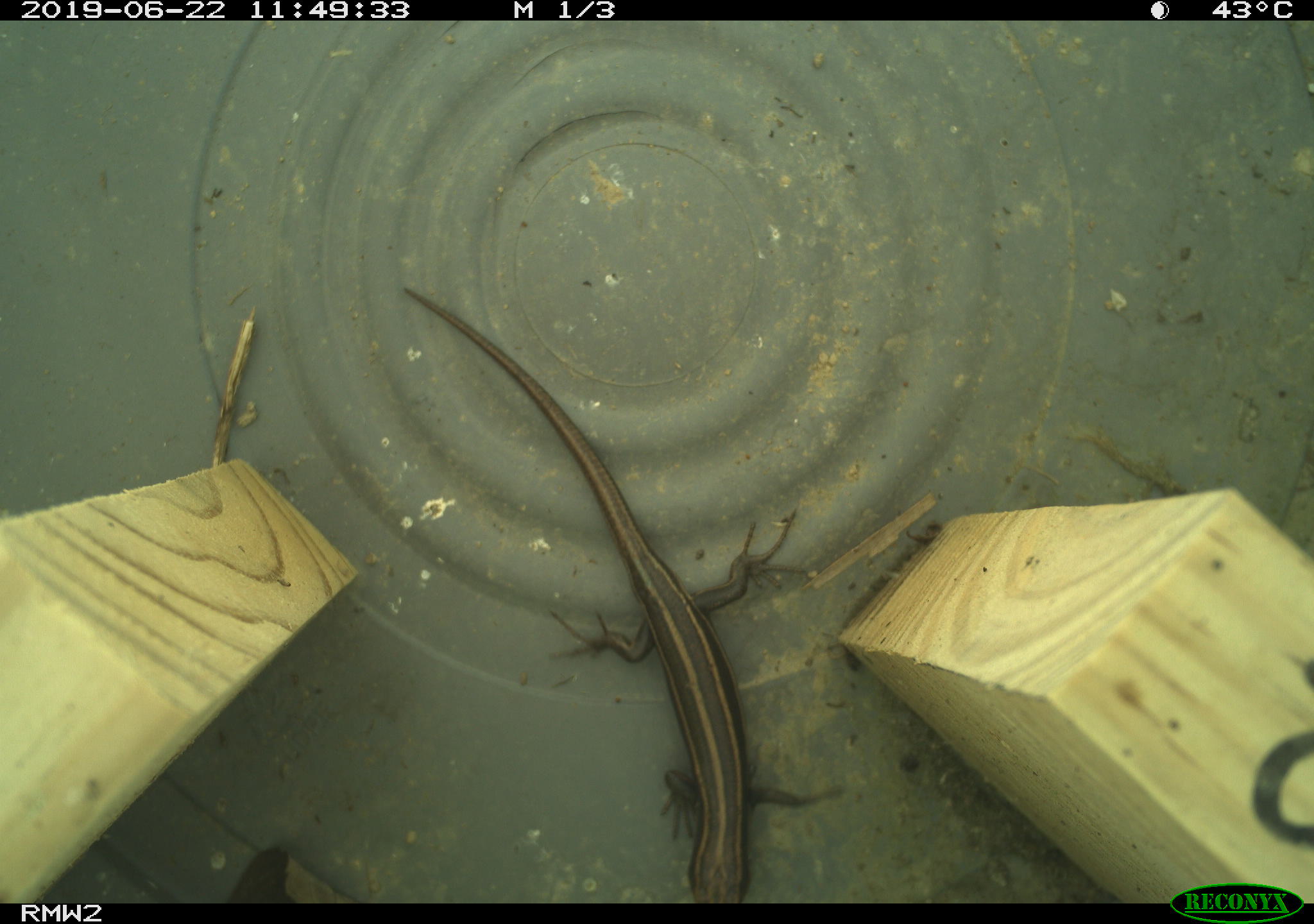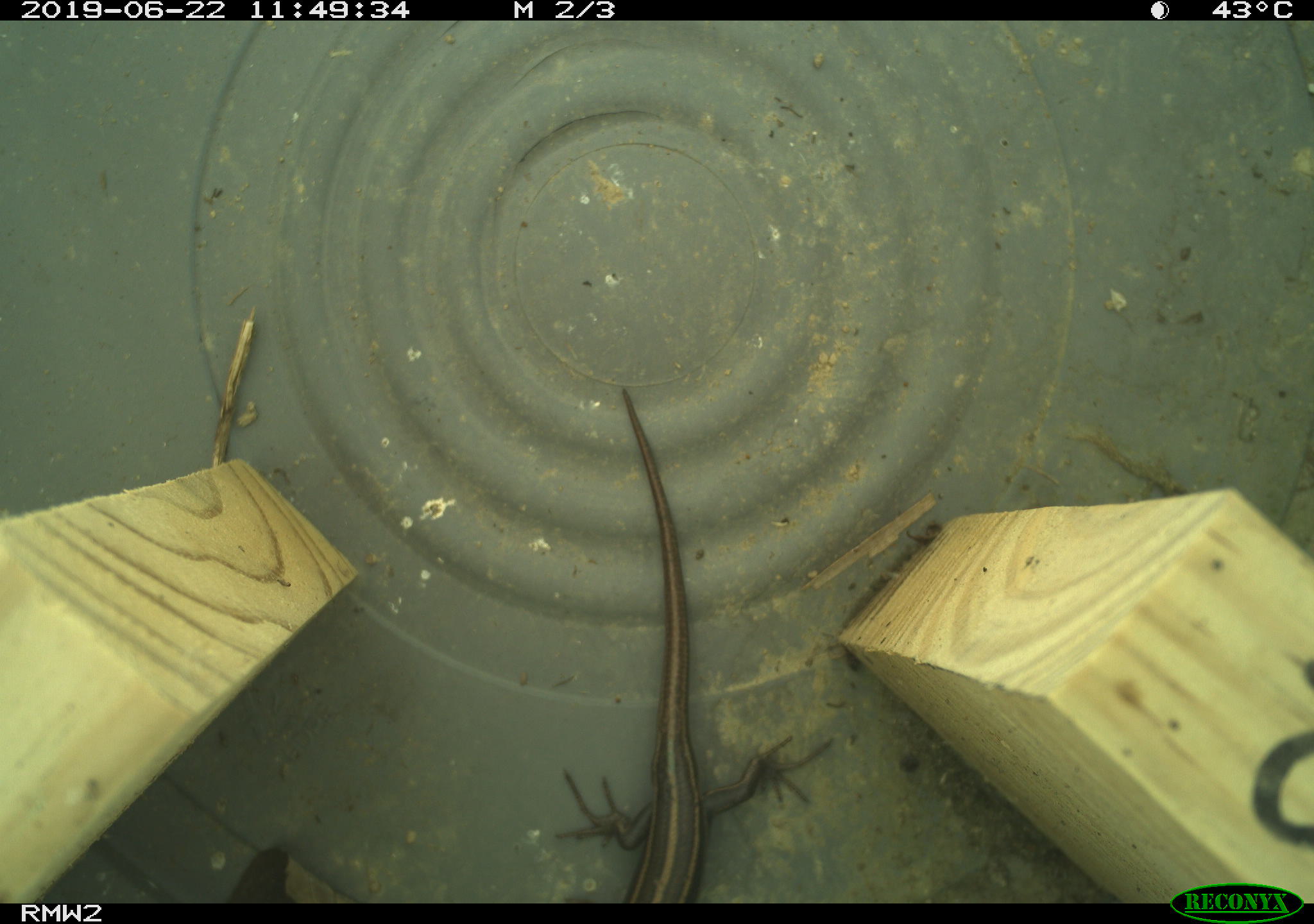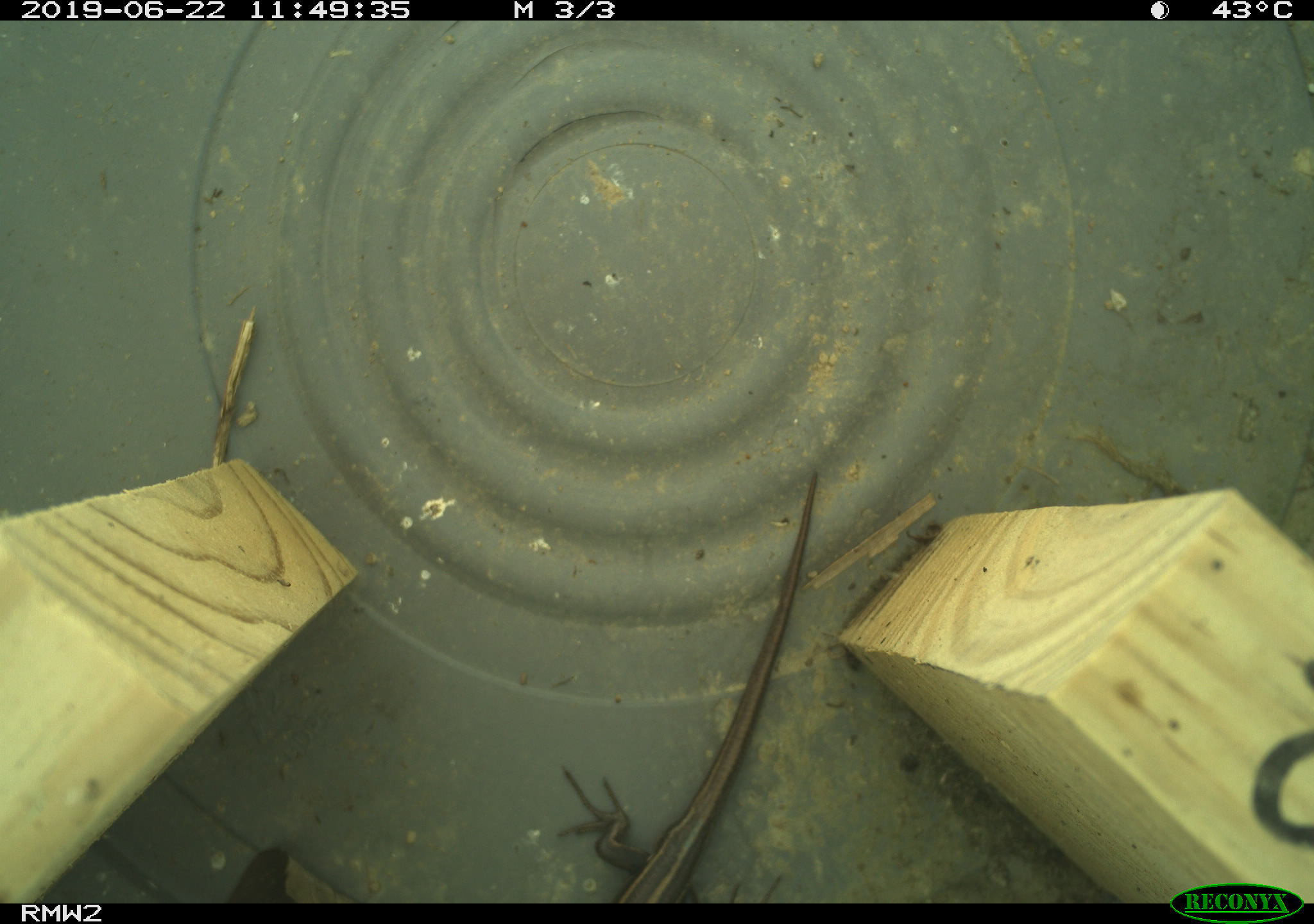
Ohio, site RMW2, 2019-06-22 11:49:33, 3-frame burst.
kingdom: Animalia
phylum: Chordata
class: Reptilia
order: Squamata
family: Scincidae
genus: Plestiodon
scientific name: Plestiodon fasciatus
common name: common five-lined skink